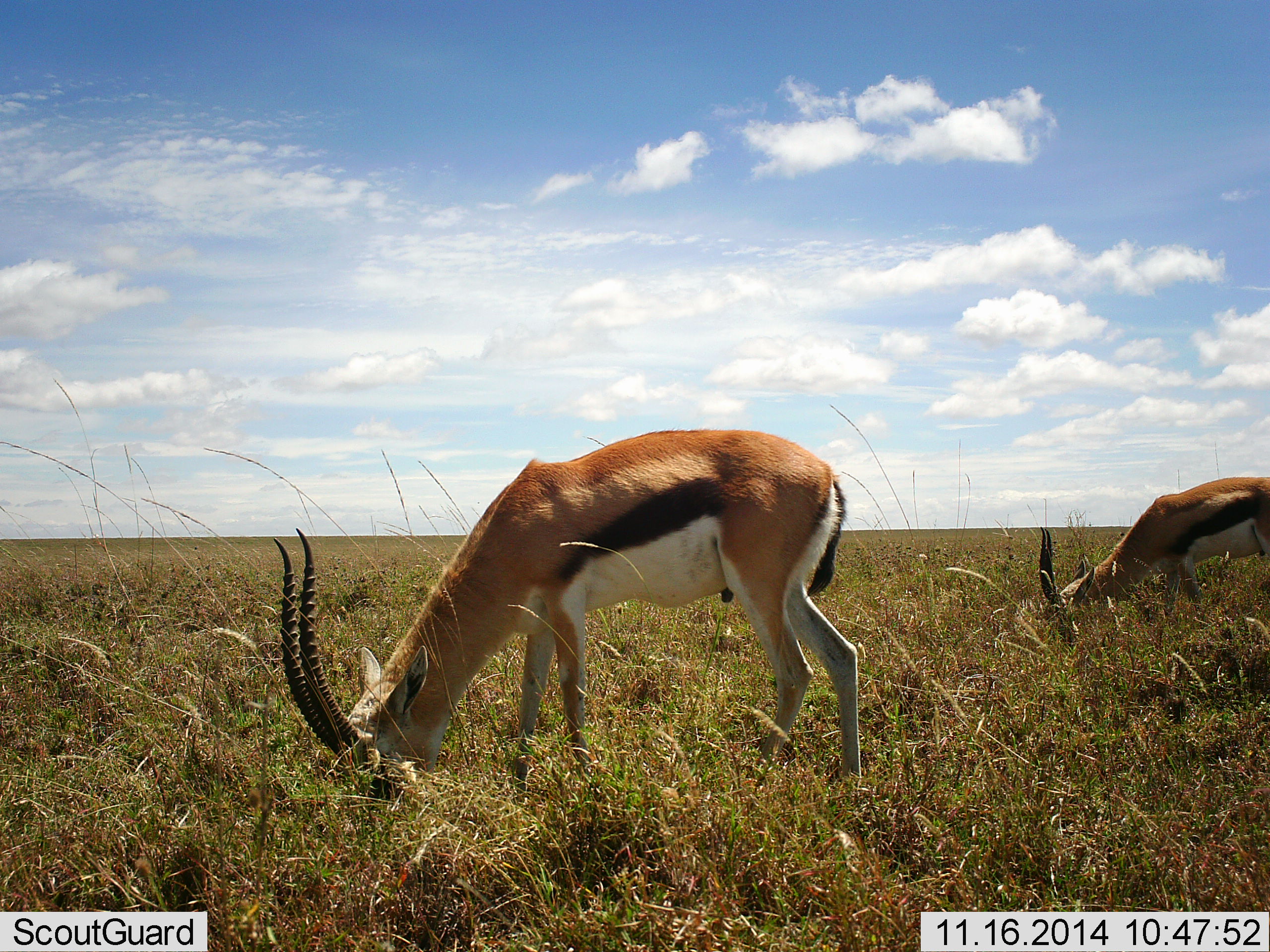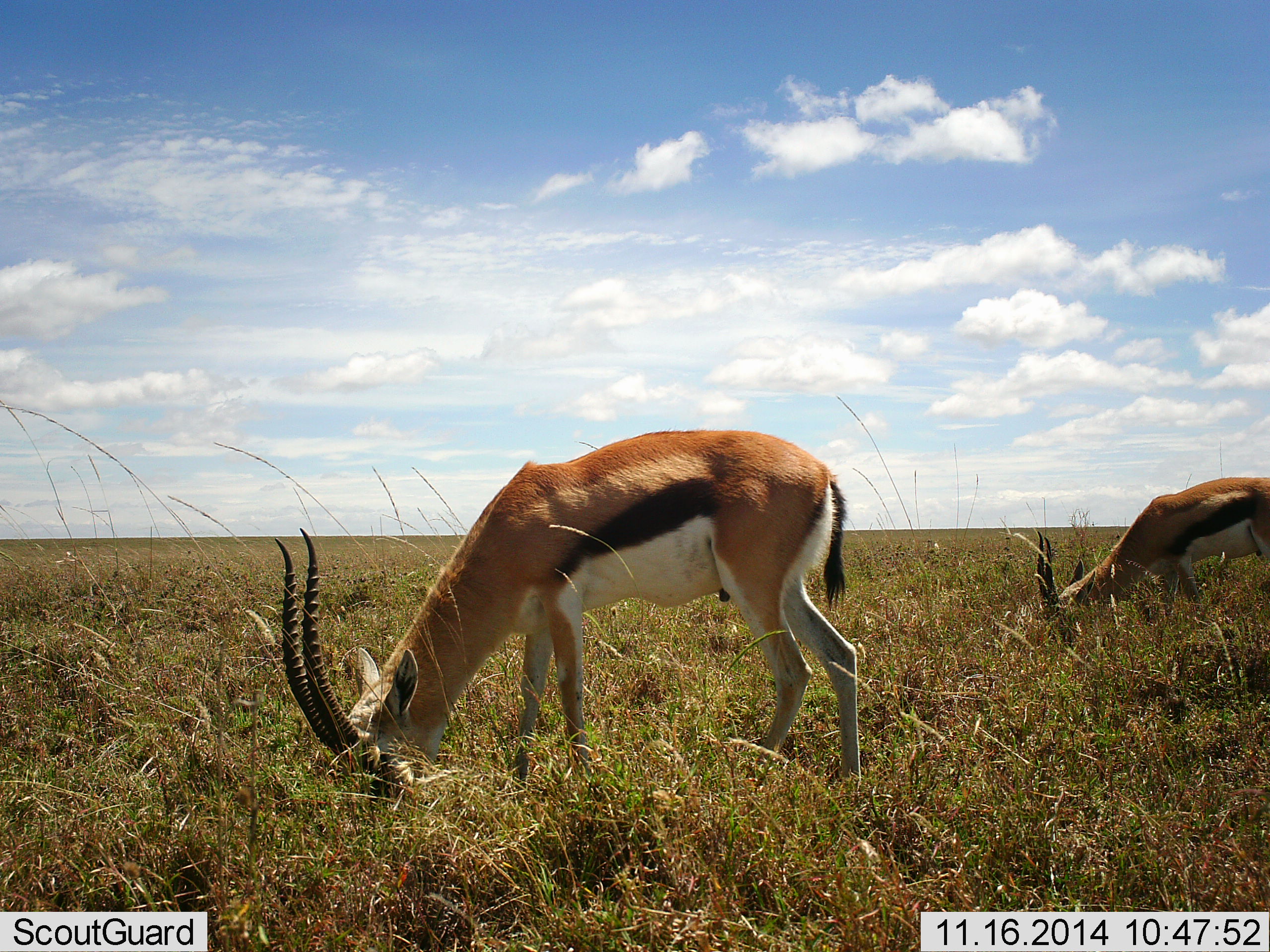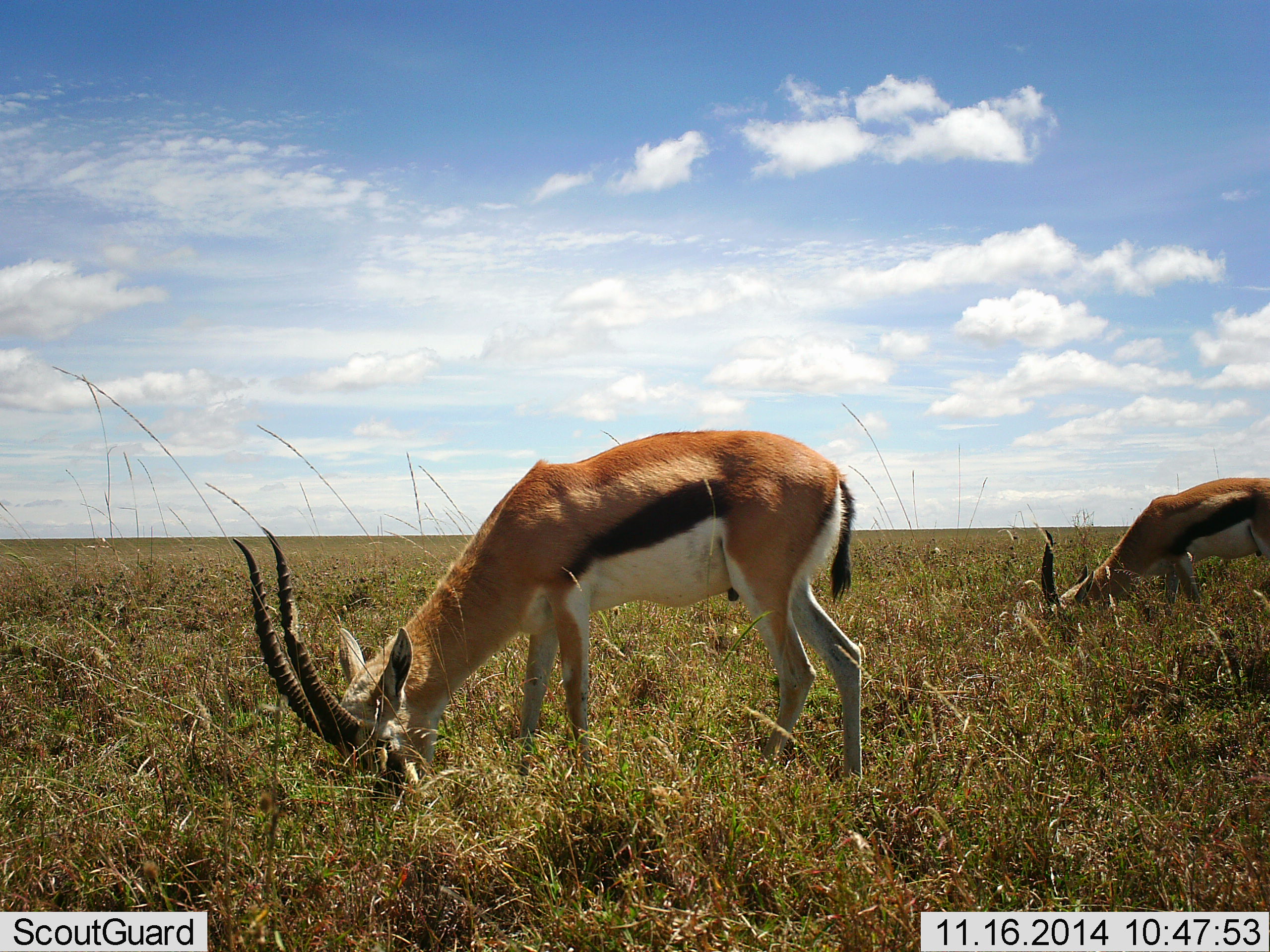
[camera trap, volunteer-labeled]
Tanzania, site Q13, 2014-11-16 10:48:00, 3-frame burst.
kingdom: Animalia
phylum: Chordata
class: Mammalia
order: Artiodactyla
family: Bovidae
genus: Eudorcas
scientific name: Eudorcas thomsonii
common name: thomson's gazelle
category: gazellethomsons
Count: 2.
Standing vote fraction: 27%.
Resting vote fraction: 0%.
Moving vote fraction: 0%.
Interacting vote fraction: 0%.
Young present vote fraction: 9%.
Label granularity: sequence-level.